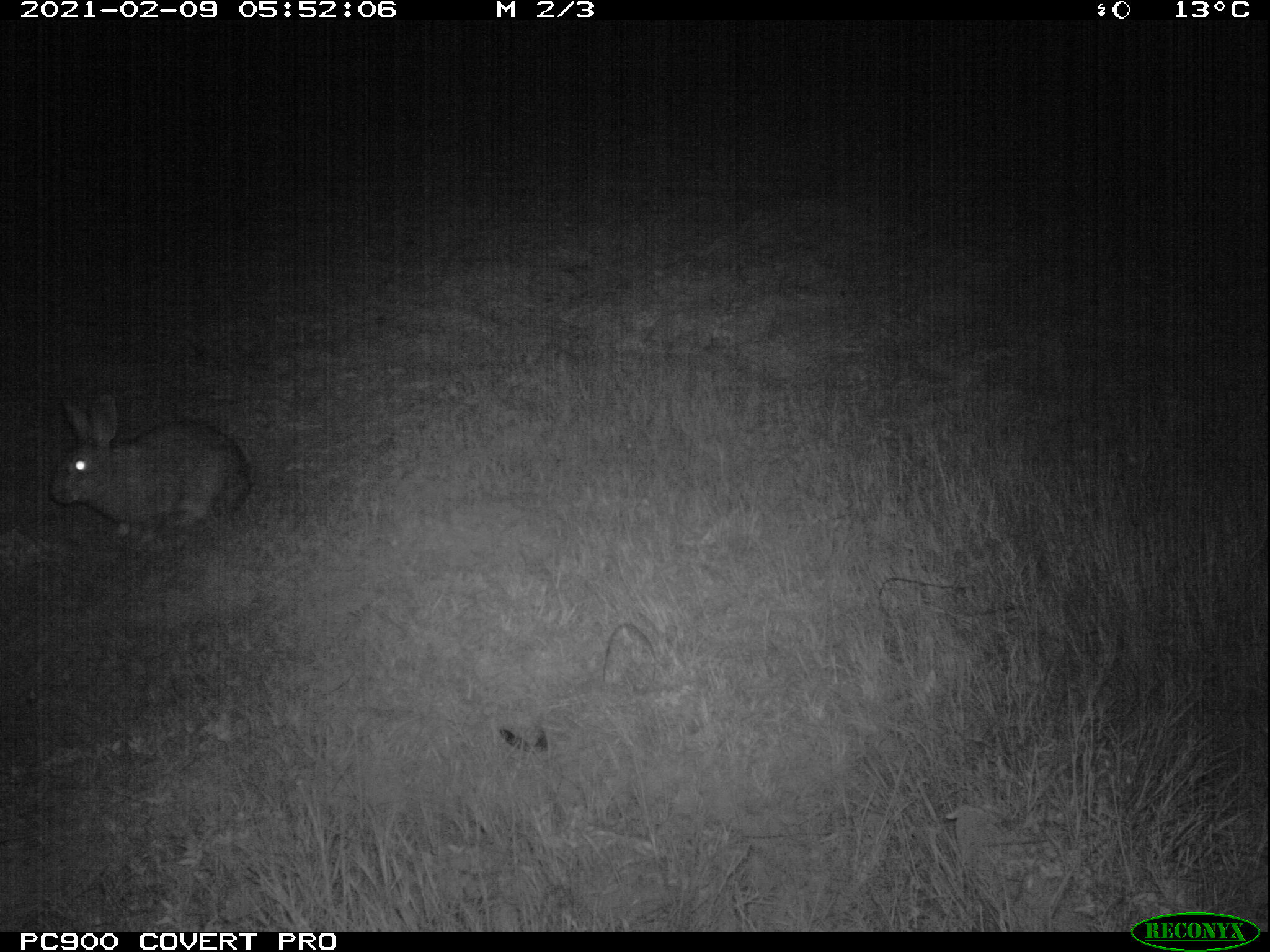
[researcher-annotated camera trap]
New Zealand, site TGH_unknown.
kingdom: Animalia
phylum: Chordata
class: Mammalia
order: Lagomorpha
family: Leporidae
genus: Oryctolagus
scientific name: Oryctolagus cuniculus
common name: european rabbit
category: rabbit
Rabbit (european rabbit) (Oryctolagus cuniculus).